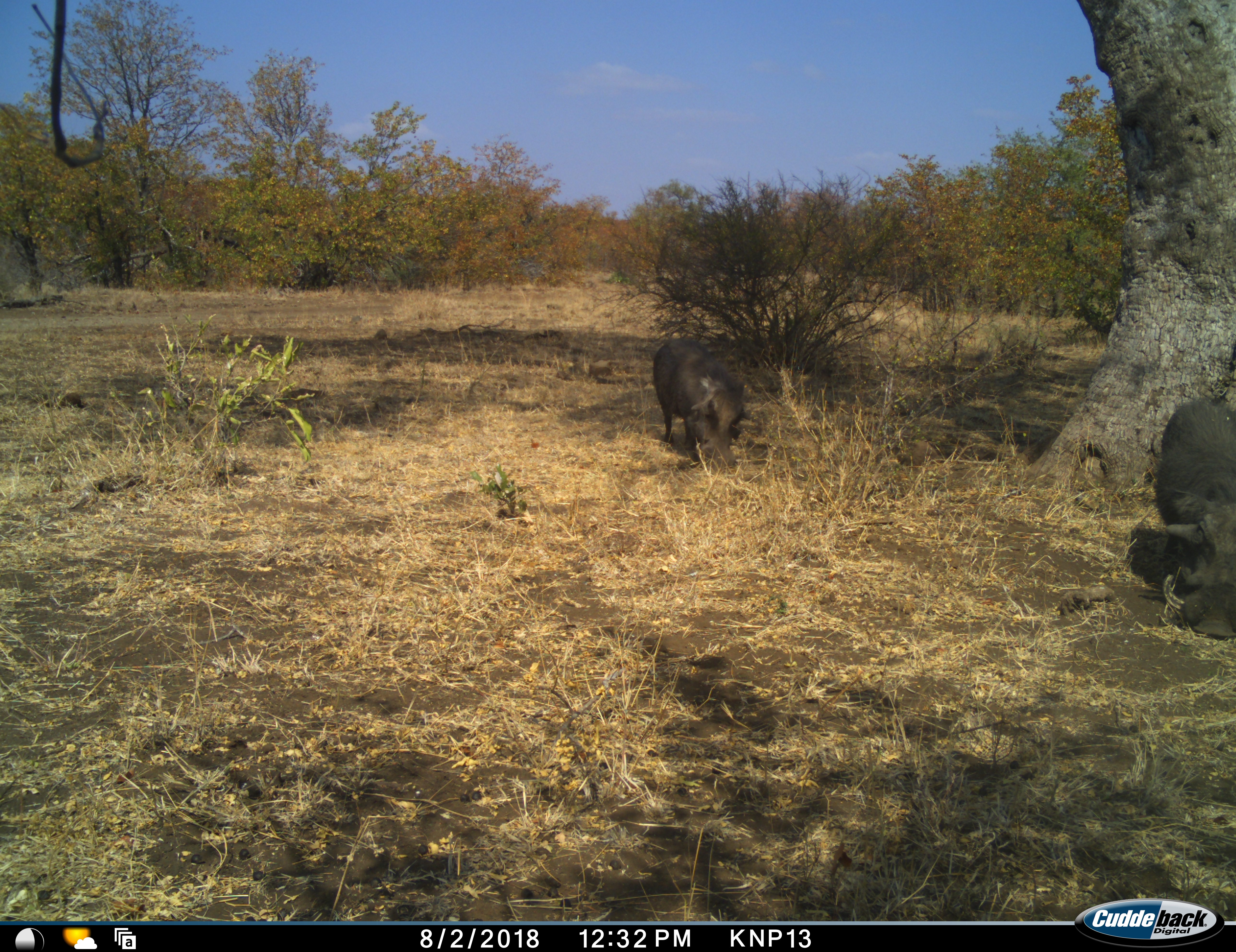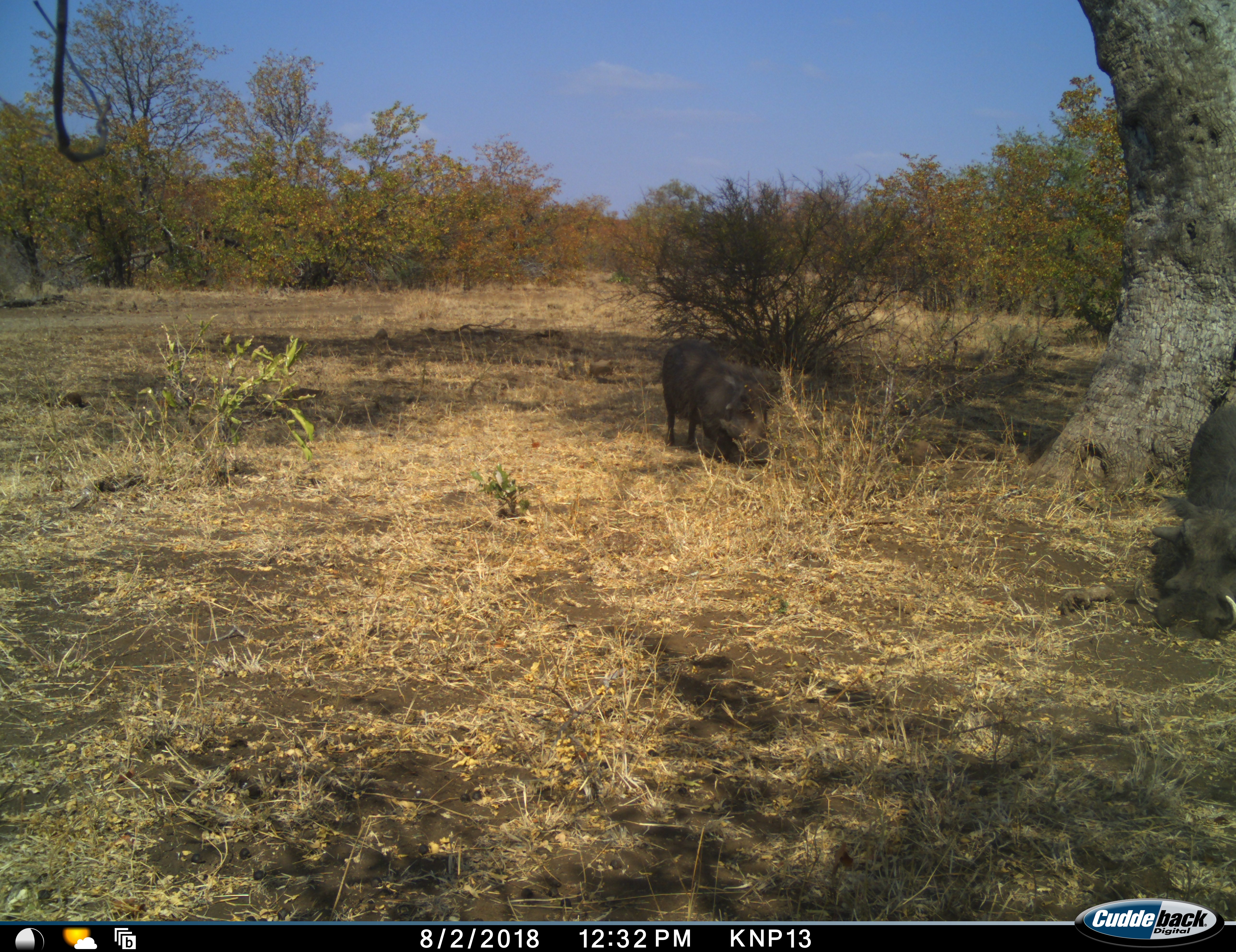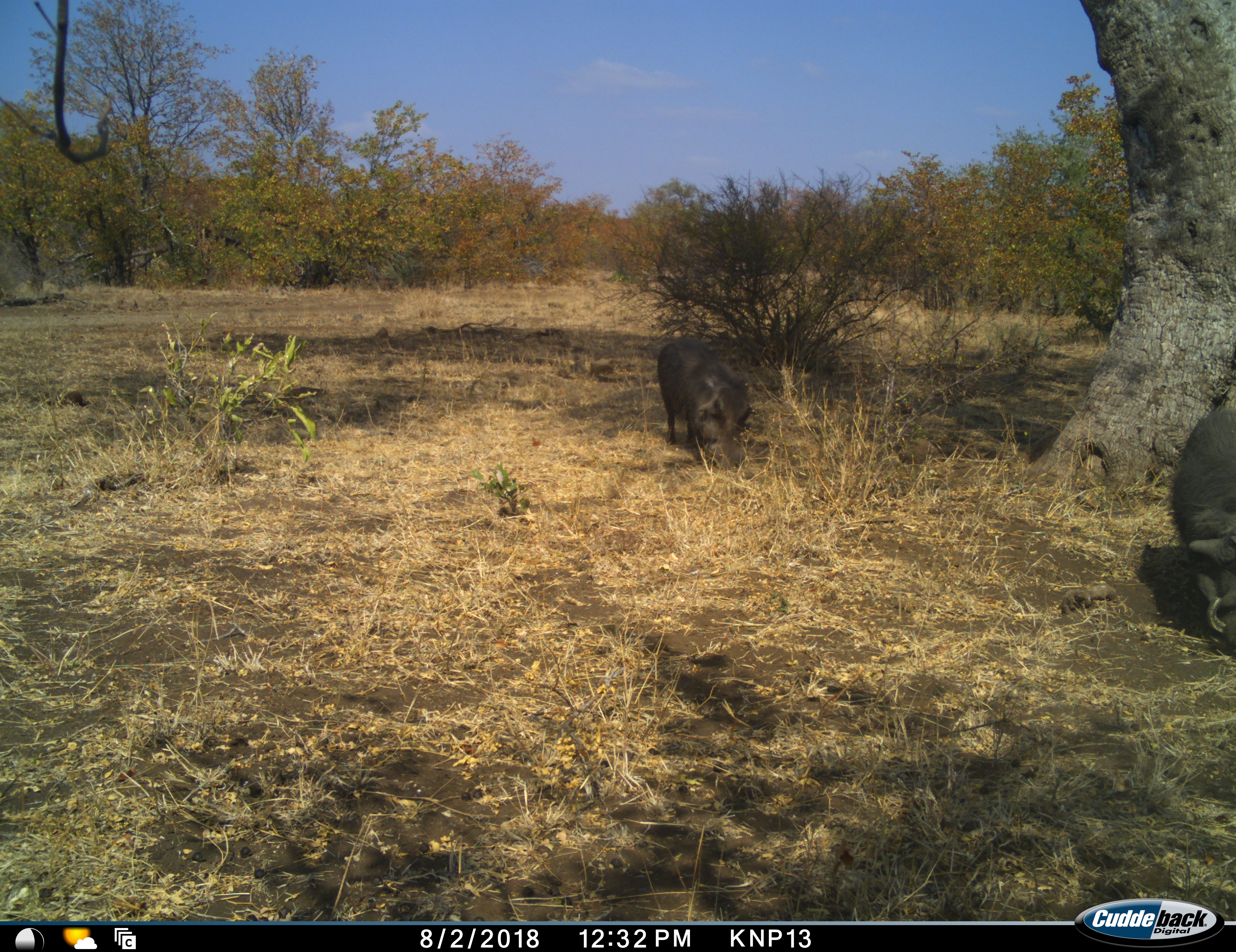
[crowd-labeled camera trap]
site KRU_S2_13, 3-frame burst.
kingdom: Animalia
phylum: Chordata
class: Mammalia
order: Artiodactyla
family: Suidae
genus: Phacochoerus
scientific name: Phacochoerus africanus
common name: warthog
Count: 2.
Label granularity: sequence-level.